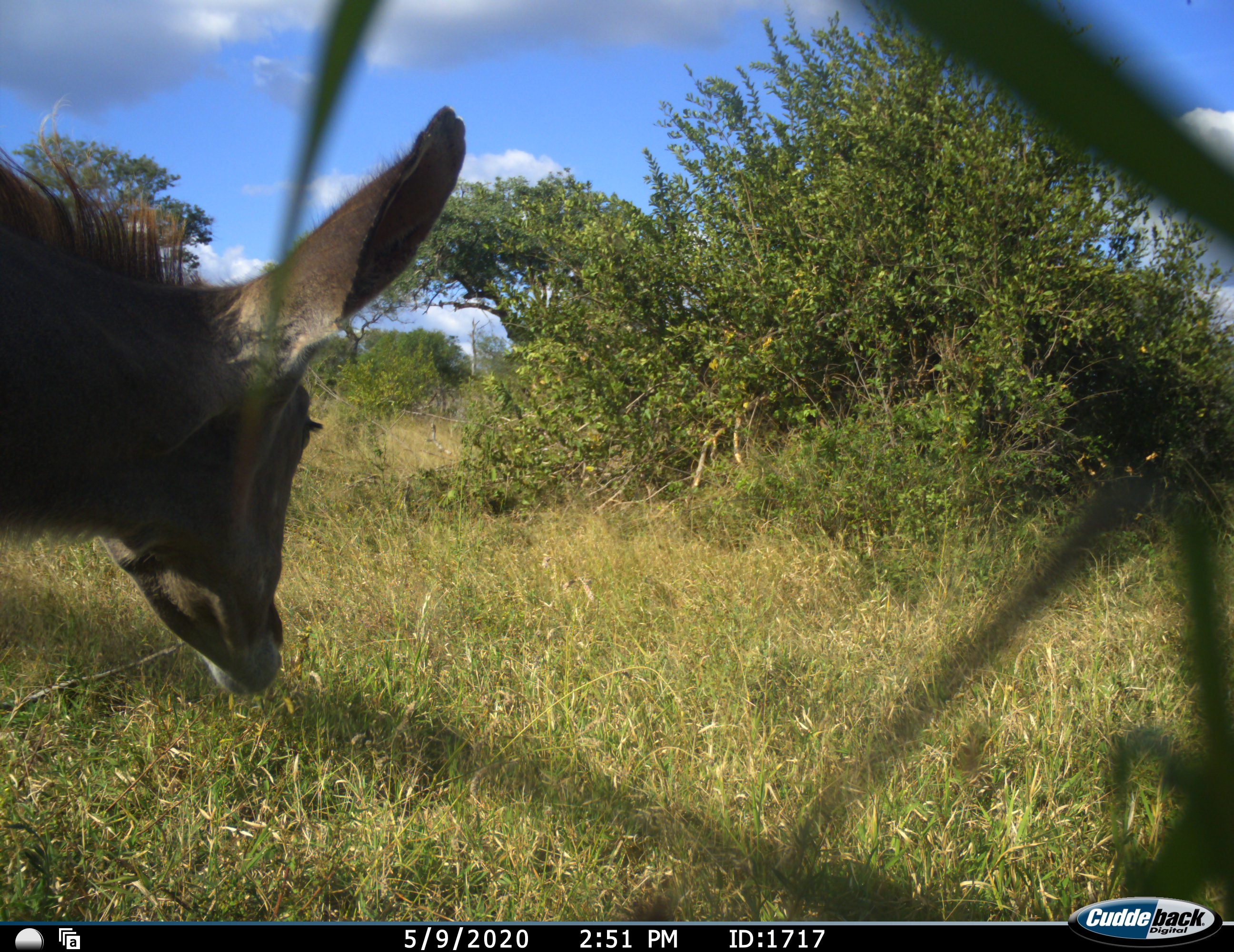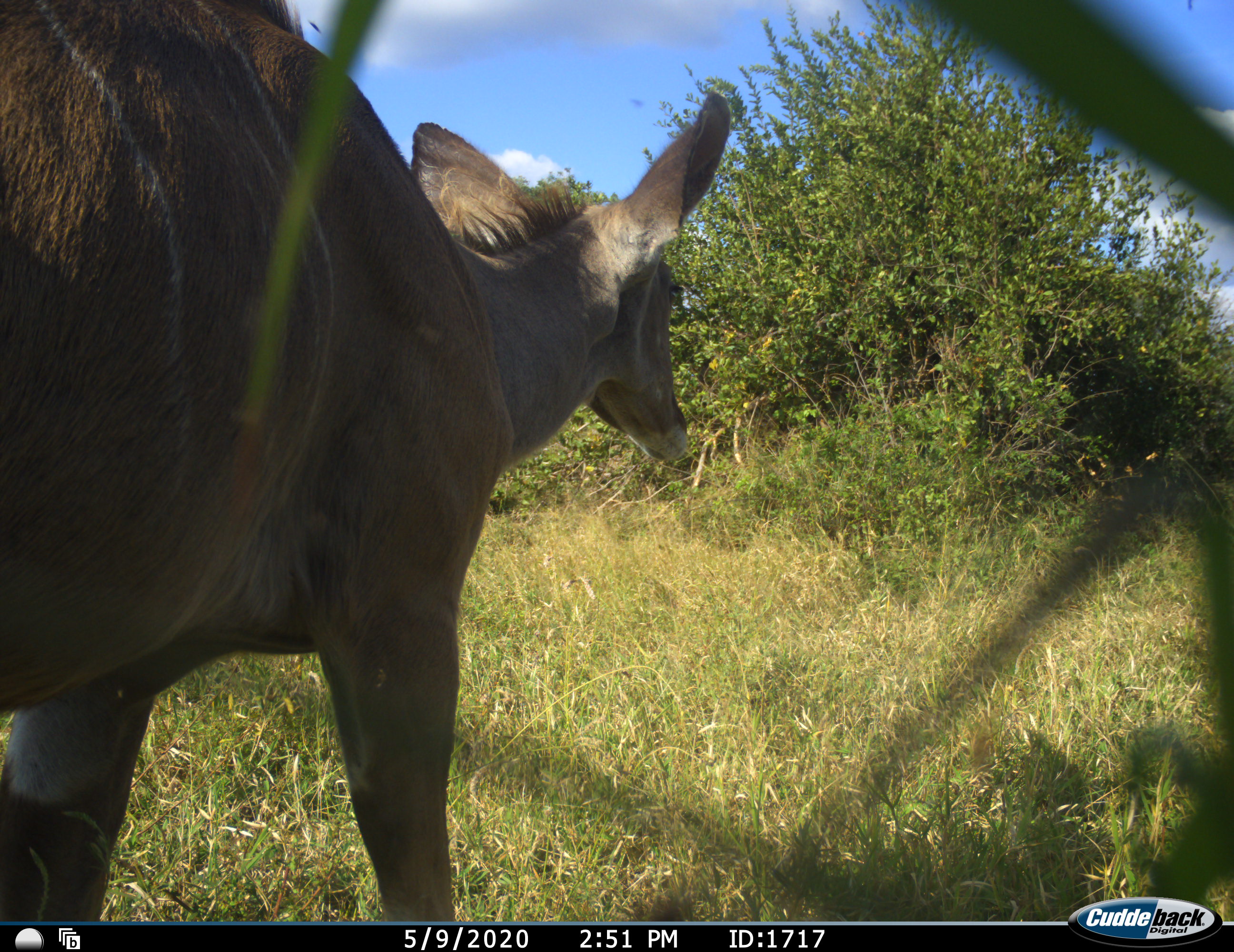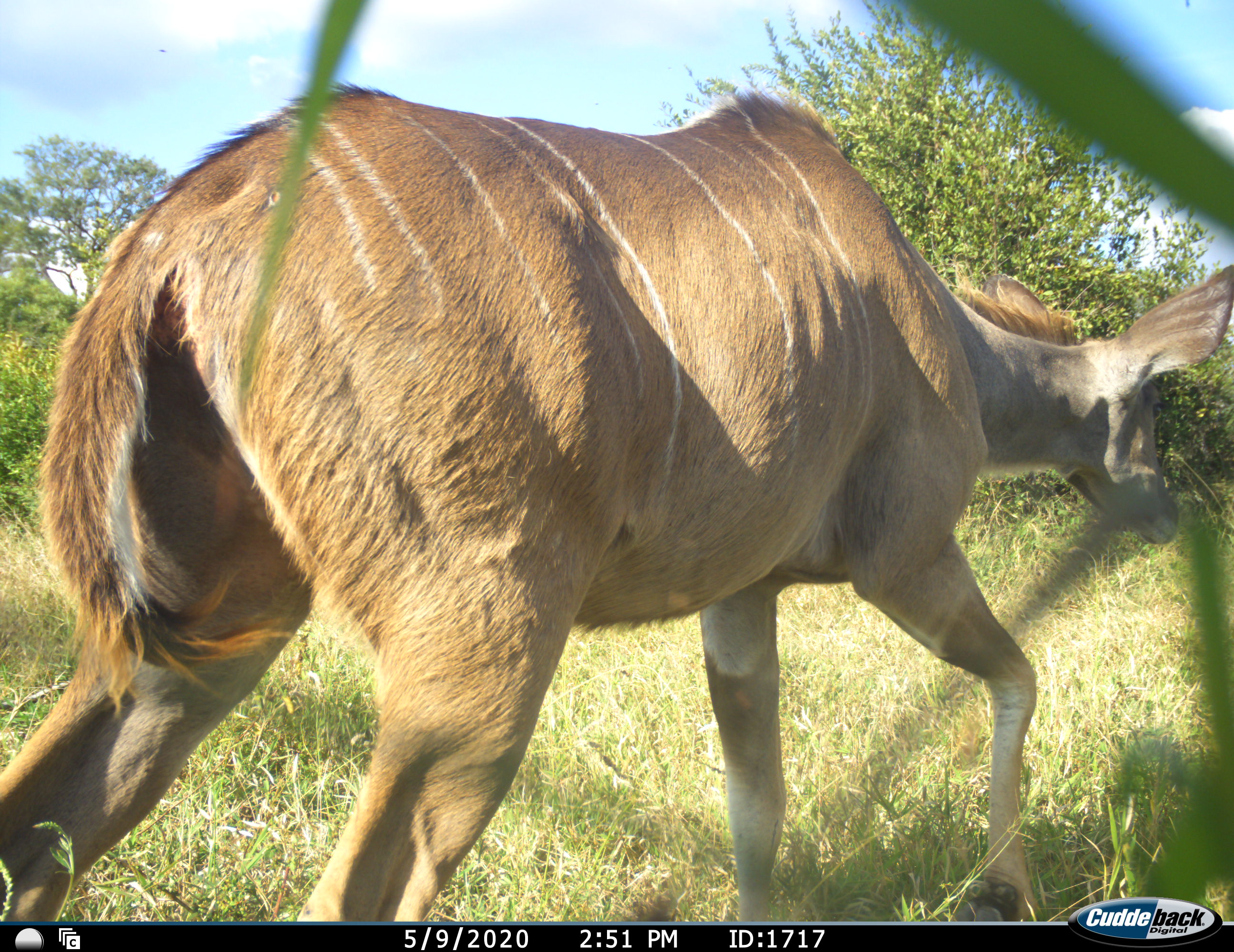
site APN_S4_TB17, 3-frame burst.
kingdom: Animalia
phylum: Chordata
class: Mammalia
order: Artiodactyla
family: Bovidae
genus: Tragelaphus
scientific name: Tragelaphus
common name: kudu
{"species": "kudu (Tragelaphus)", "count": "1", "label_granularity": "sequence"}